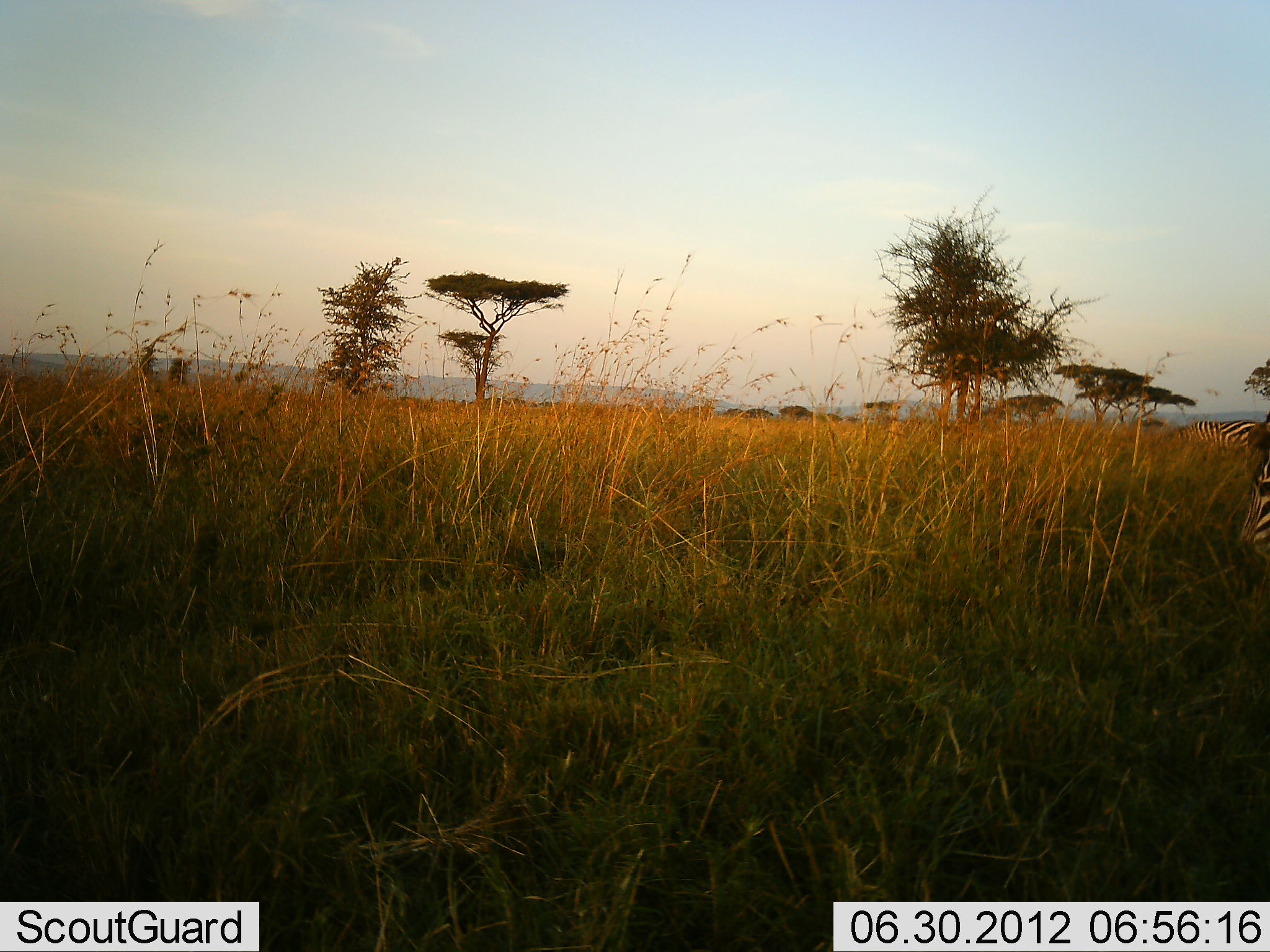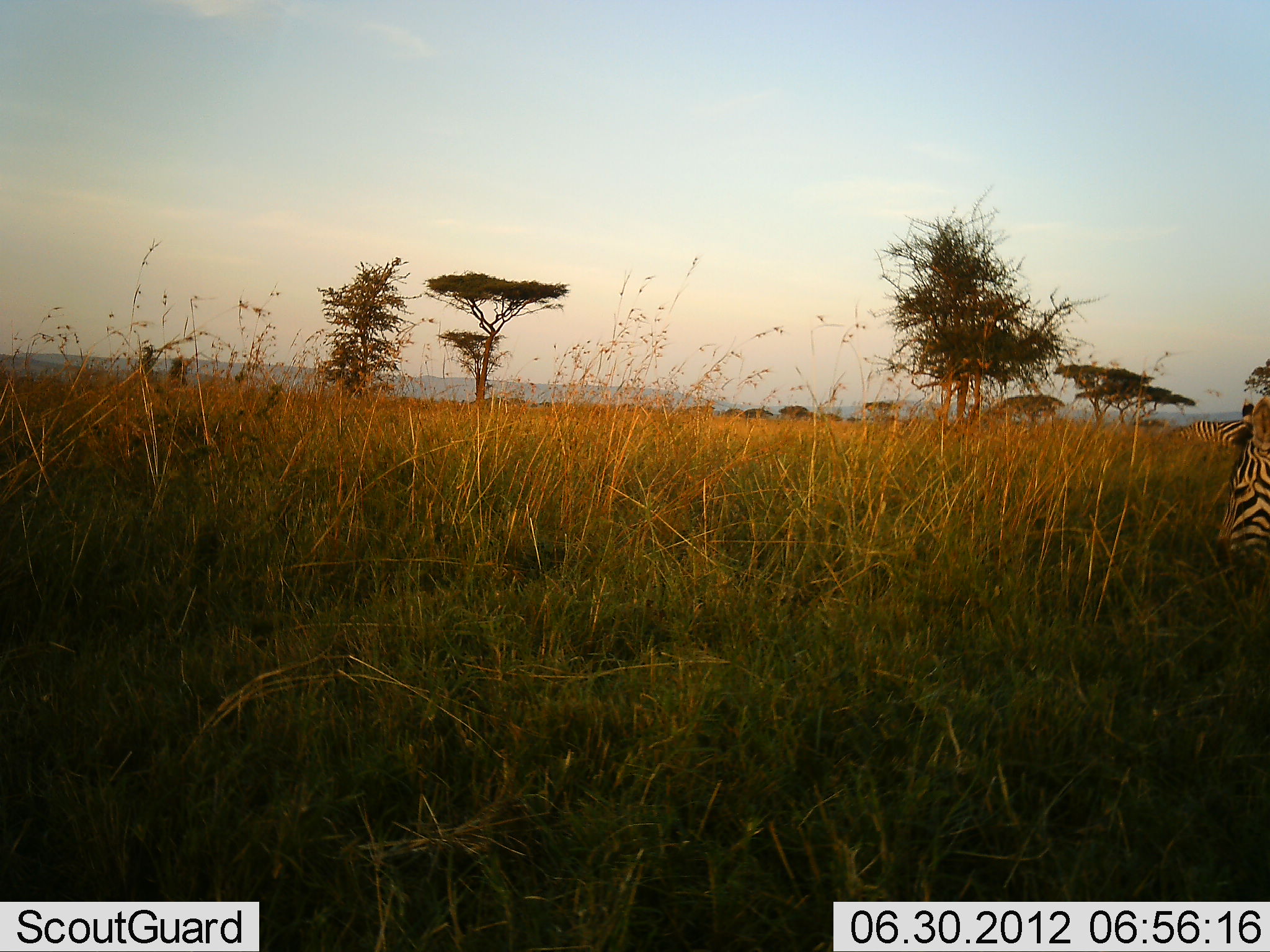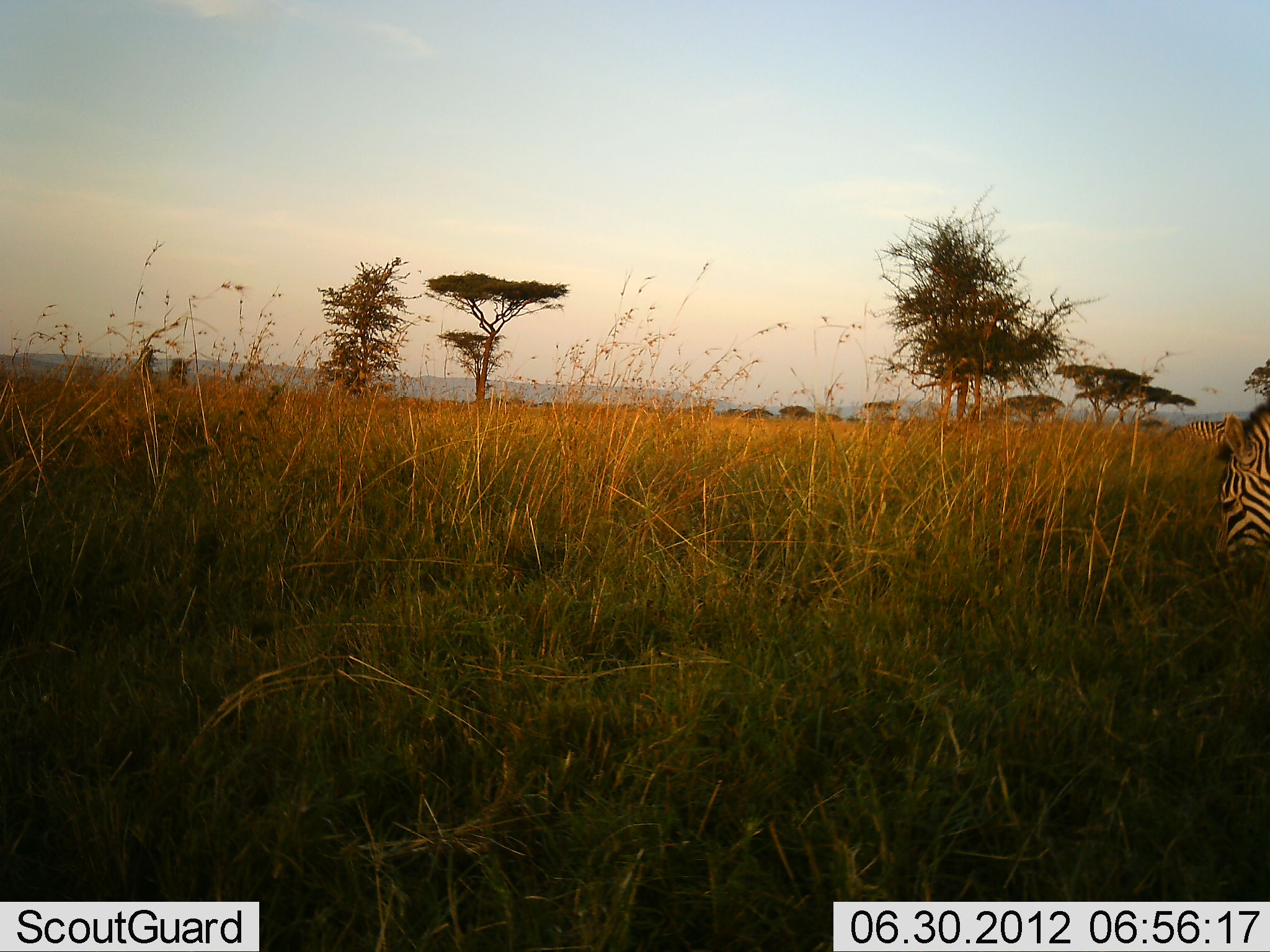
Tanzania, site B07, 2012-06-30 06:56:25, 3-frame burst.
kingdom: Animalia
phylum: Chordata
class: Mammalia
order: Perissodactyla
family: Equidae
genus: Equus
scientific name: Equus quagga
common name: plains zebra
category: zebra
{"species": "zebra (plains zebra) (Equus quagga)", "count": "2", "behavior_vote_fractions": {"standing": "30%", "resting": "0%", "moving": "20%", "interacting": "0%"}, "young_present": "0%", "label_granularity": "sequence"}